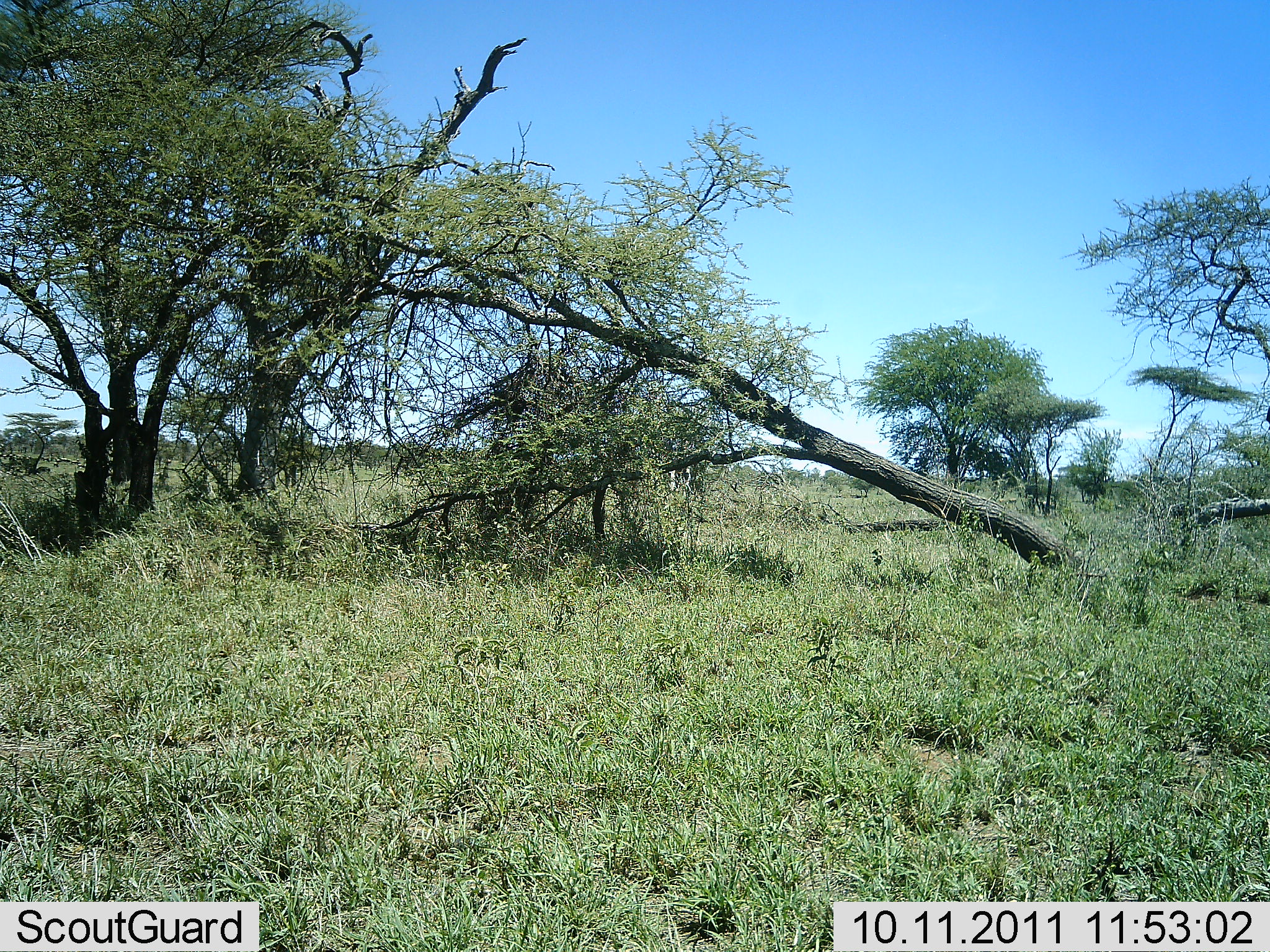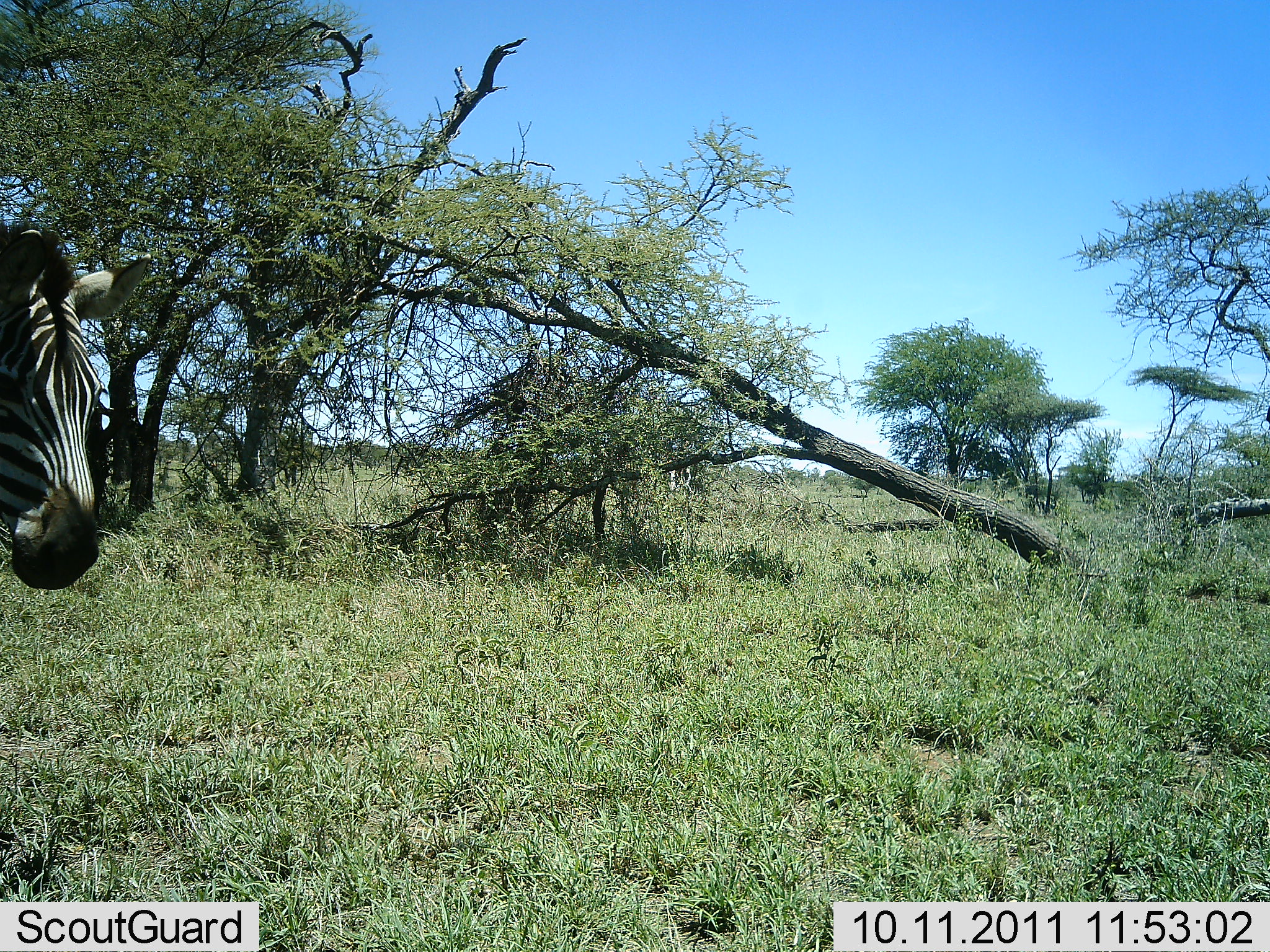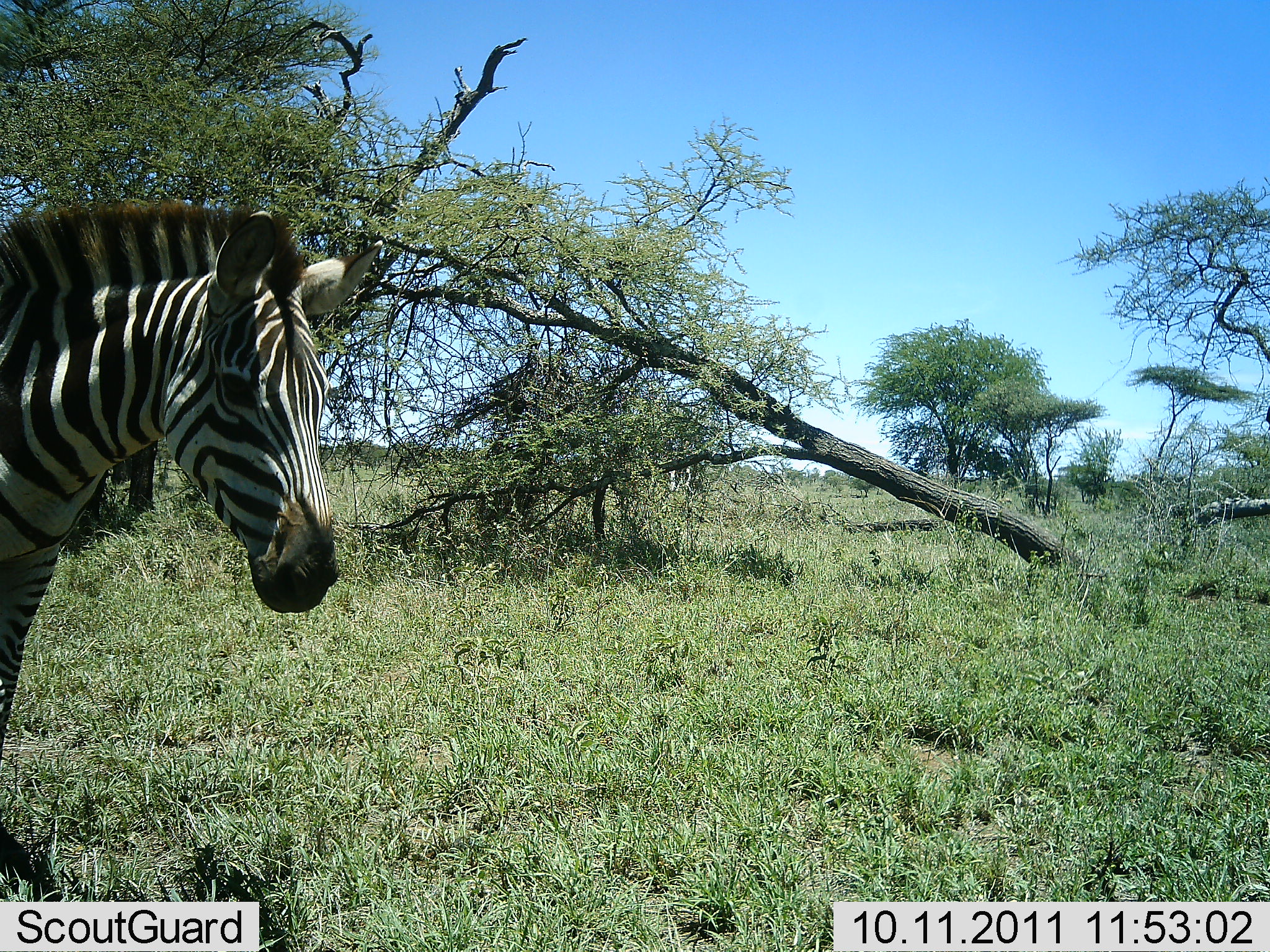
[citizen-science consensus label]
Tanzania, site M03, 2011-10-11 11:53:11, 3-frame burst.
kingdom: Animalia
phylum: Chordata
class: Mammalia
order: Perissodactyla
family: Equidae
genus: Equus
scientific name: Equus quagga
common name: plains zebra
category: zebra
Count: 1.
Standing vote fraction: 7%.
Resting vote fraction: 0%.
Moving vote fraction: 93%.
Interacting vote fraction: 0%.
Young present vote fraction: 0%.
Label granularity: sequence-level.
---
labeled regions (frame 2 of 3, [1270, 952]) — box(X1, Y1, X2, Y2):
animal: box(0, 215, 150, 589)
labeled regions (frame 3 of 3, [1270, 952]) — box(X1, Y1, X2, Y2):
animal: box(0, 191, 380, 886)